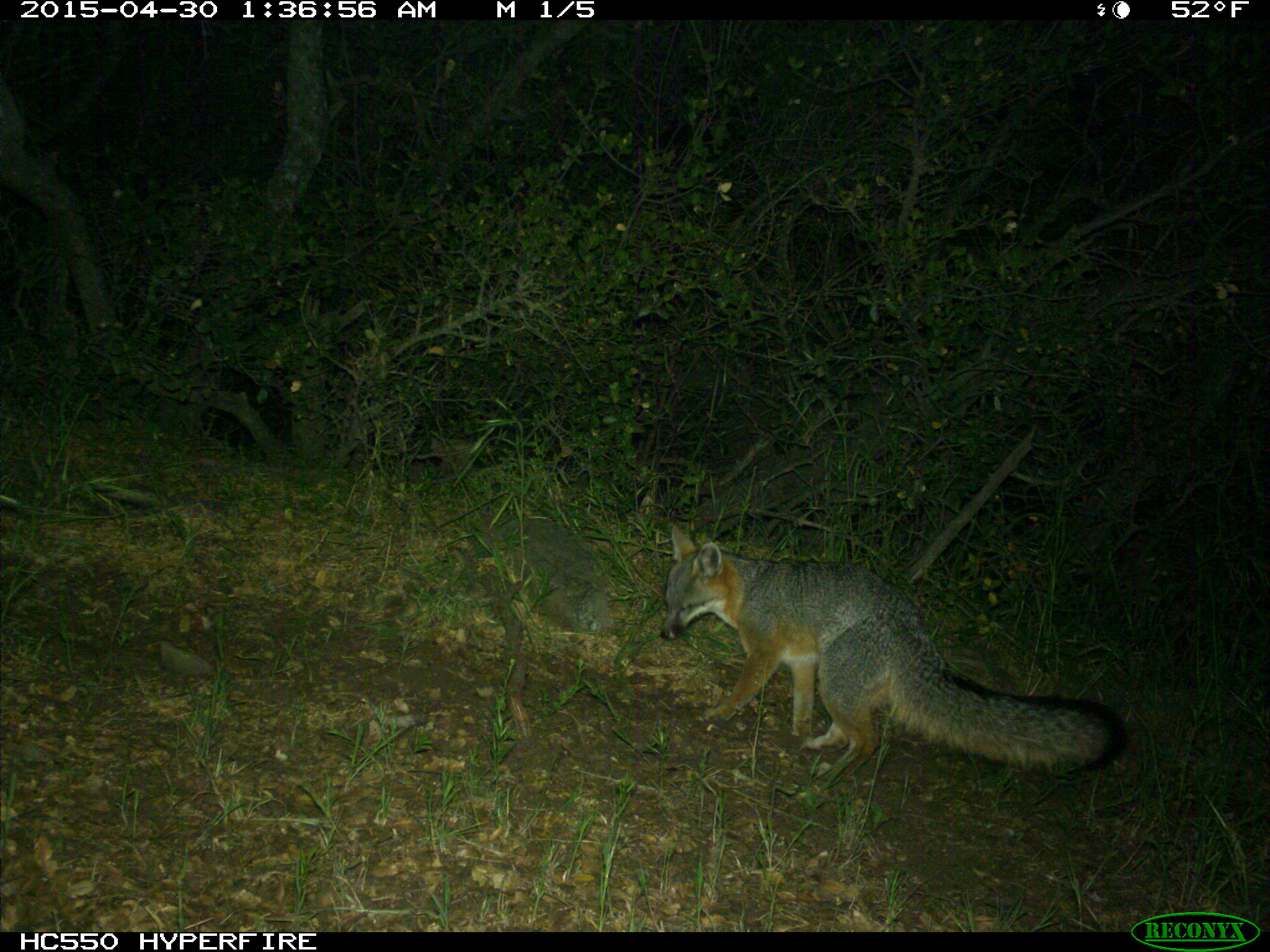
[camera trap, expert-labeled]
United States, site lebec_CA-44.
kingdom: Animalia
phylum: Chordata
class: Mammalia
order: Carnivora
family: Canidae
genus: Urocyon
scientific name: Urocyon cinereoargenteus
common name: gray fox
Urocyon cinereoargenteus (gray fox).